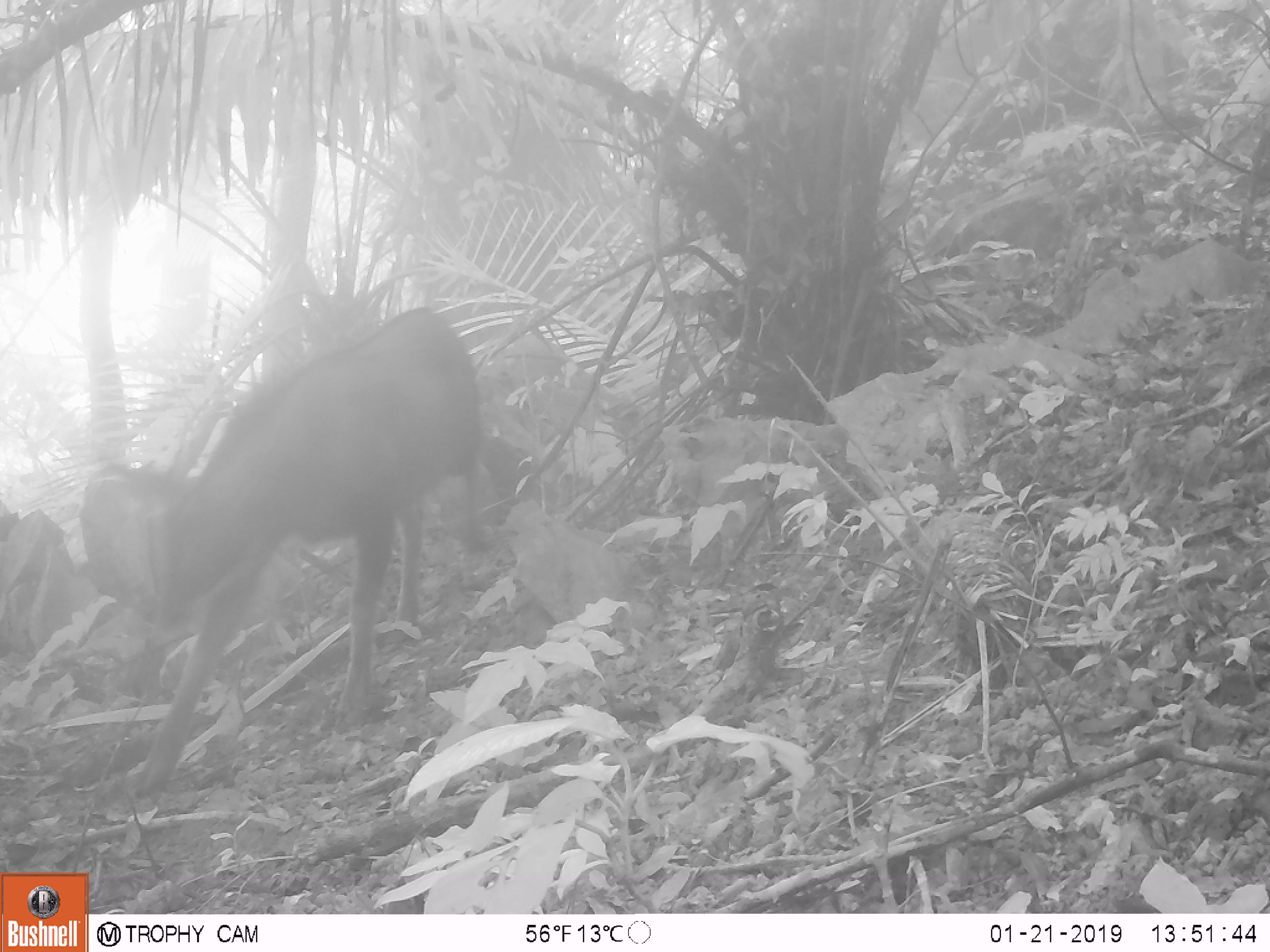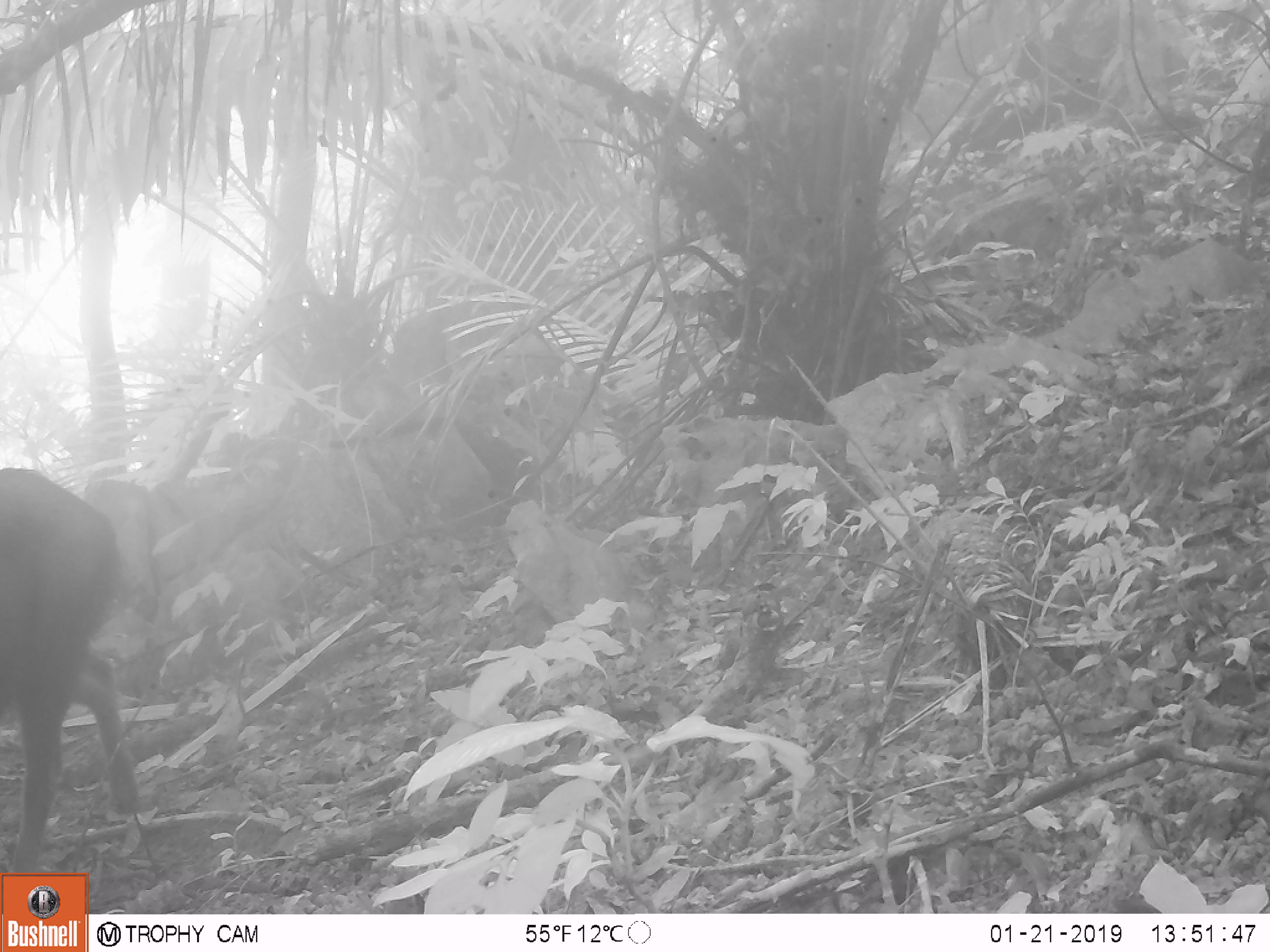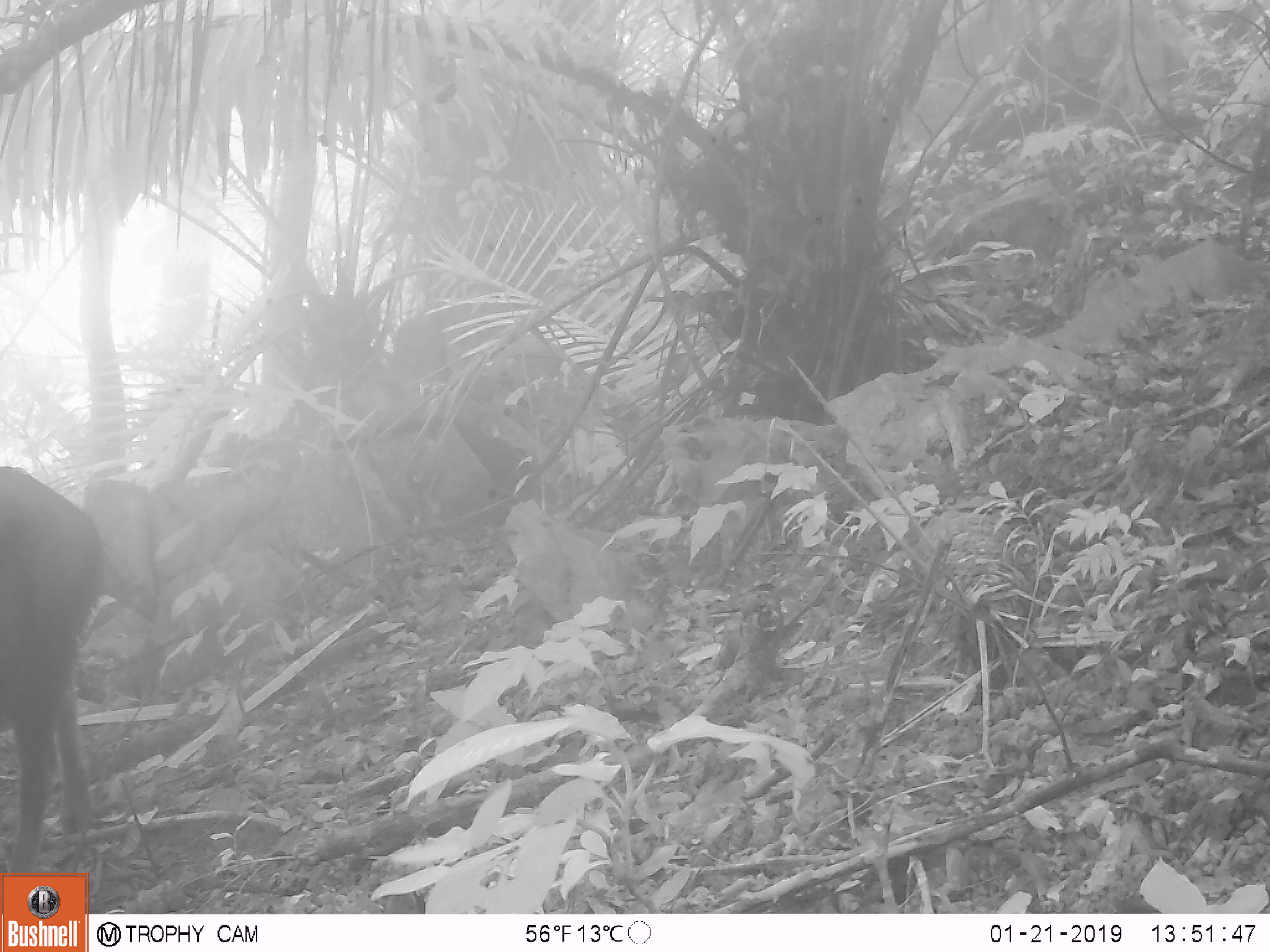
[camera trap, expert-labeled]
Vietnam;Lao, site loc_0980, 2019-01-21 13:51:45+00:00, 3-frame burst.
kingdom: Animalia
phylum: Chordata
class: Mammalia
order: Artiodactyla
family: Bovidae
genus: Capricornis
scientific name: Capricornis sumatraensis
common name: chinese serow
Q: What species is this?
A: Chinese serow (Capricornis sumatraensis).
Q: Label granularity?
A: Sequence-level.